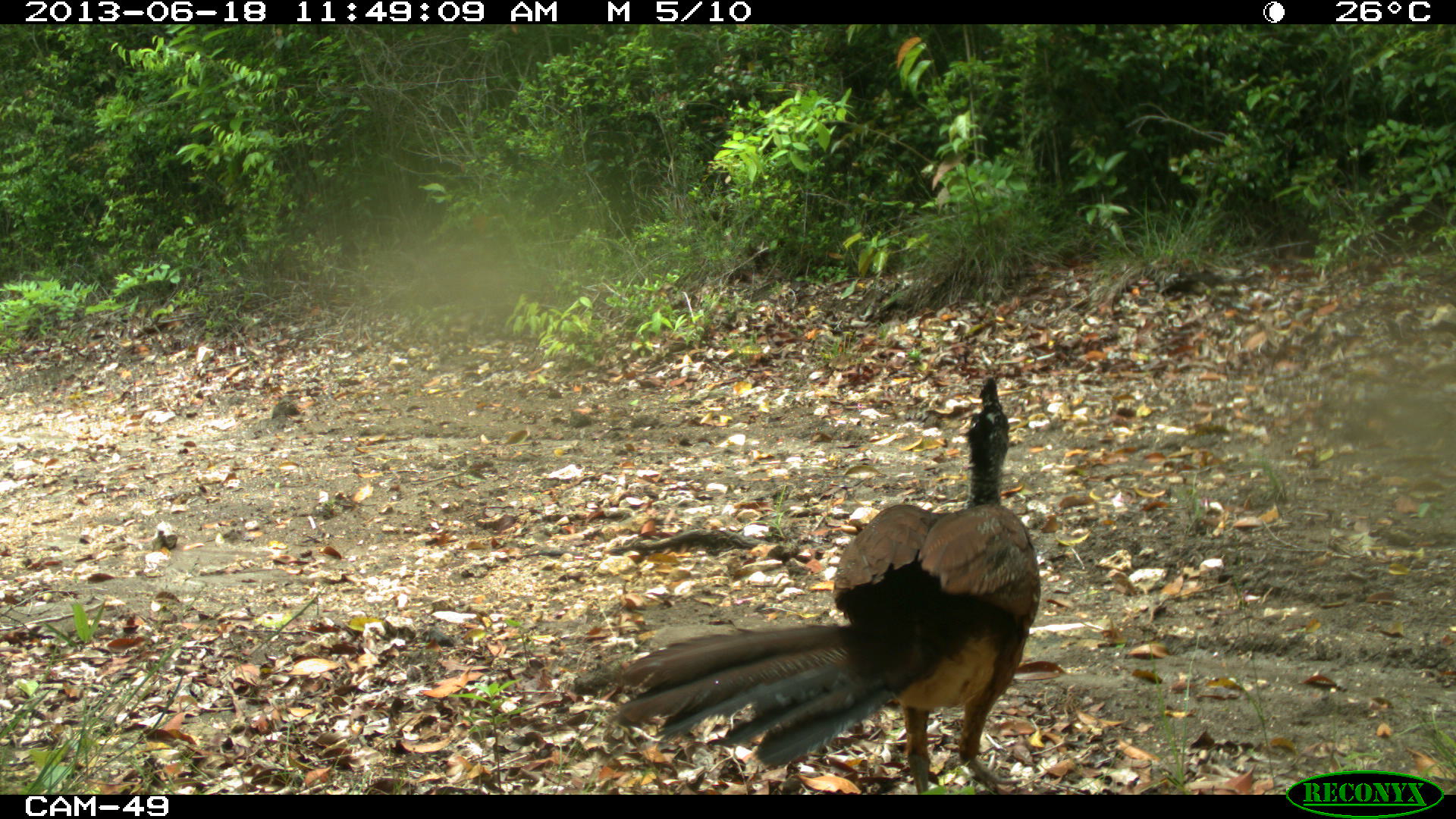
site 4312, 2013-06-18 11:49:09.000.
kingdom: Animalia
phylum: Chordata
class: Aves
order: Galliformes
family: Cracidae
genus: Crax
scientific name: Crax rubra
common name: great curassow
Crax rubra (great curassow), count 1, sex female.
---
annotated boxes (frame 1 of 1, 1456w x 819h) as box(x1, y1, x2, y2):
crax rubra: box(616, 375, 1041, 794)